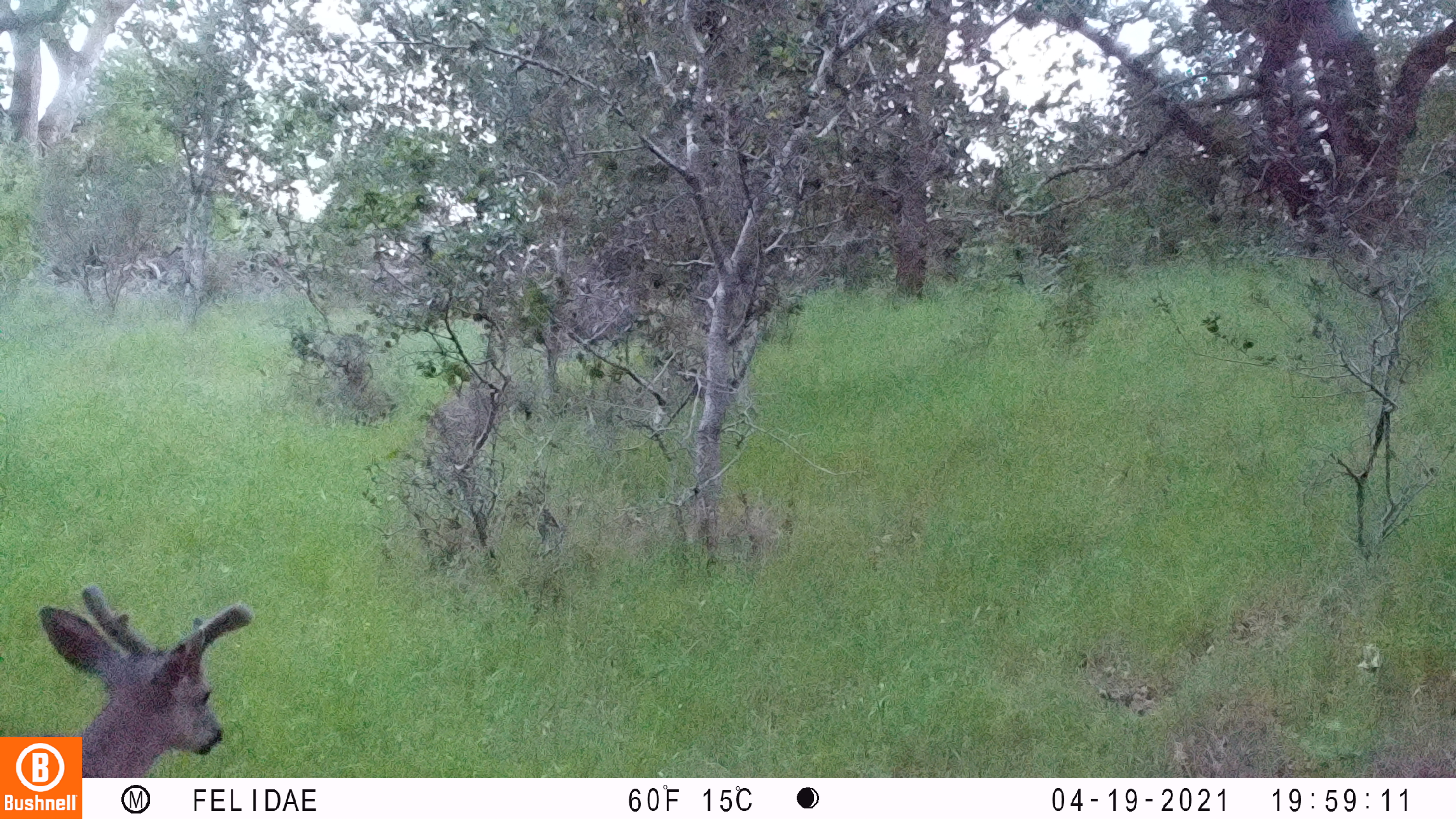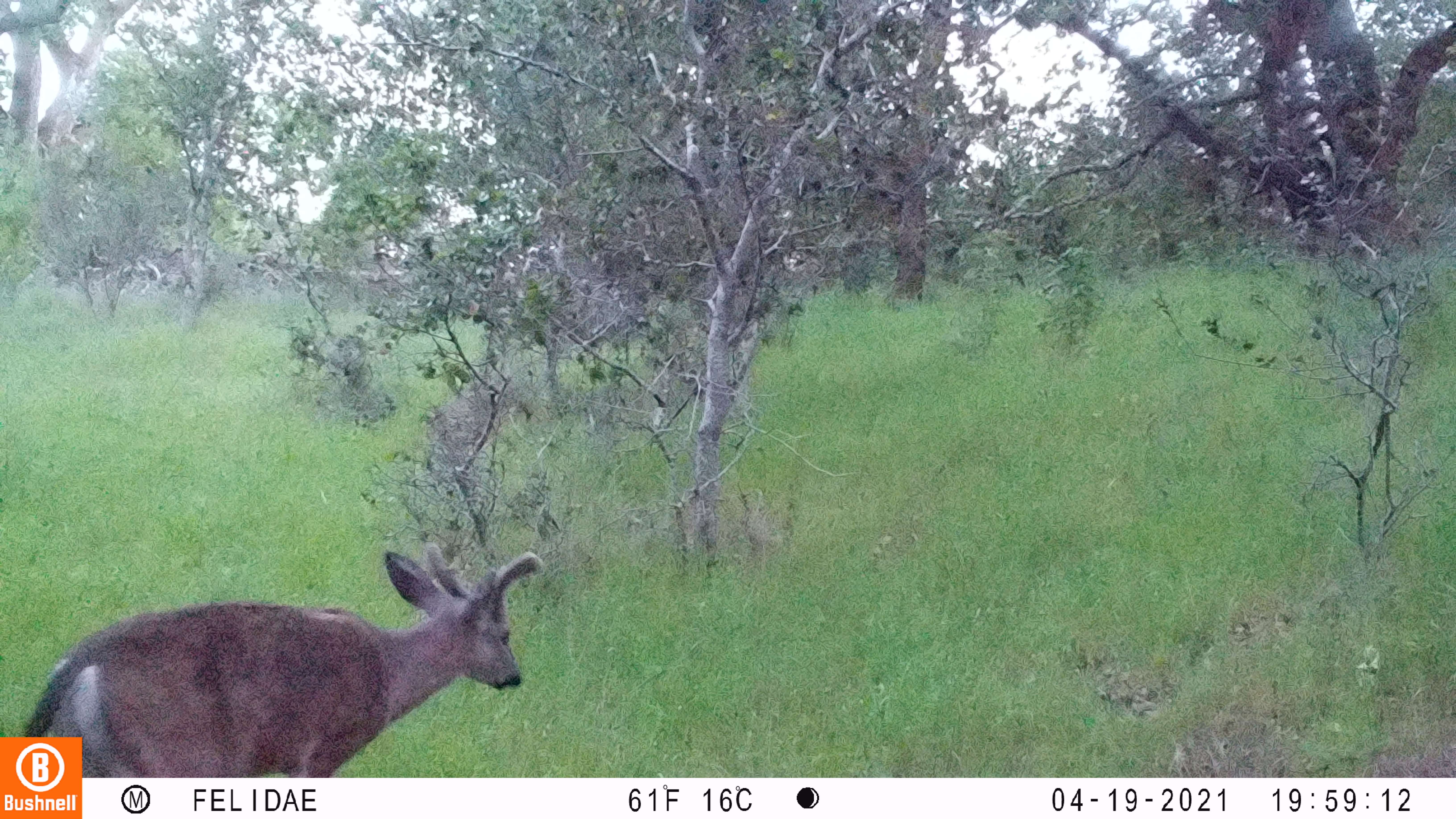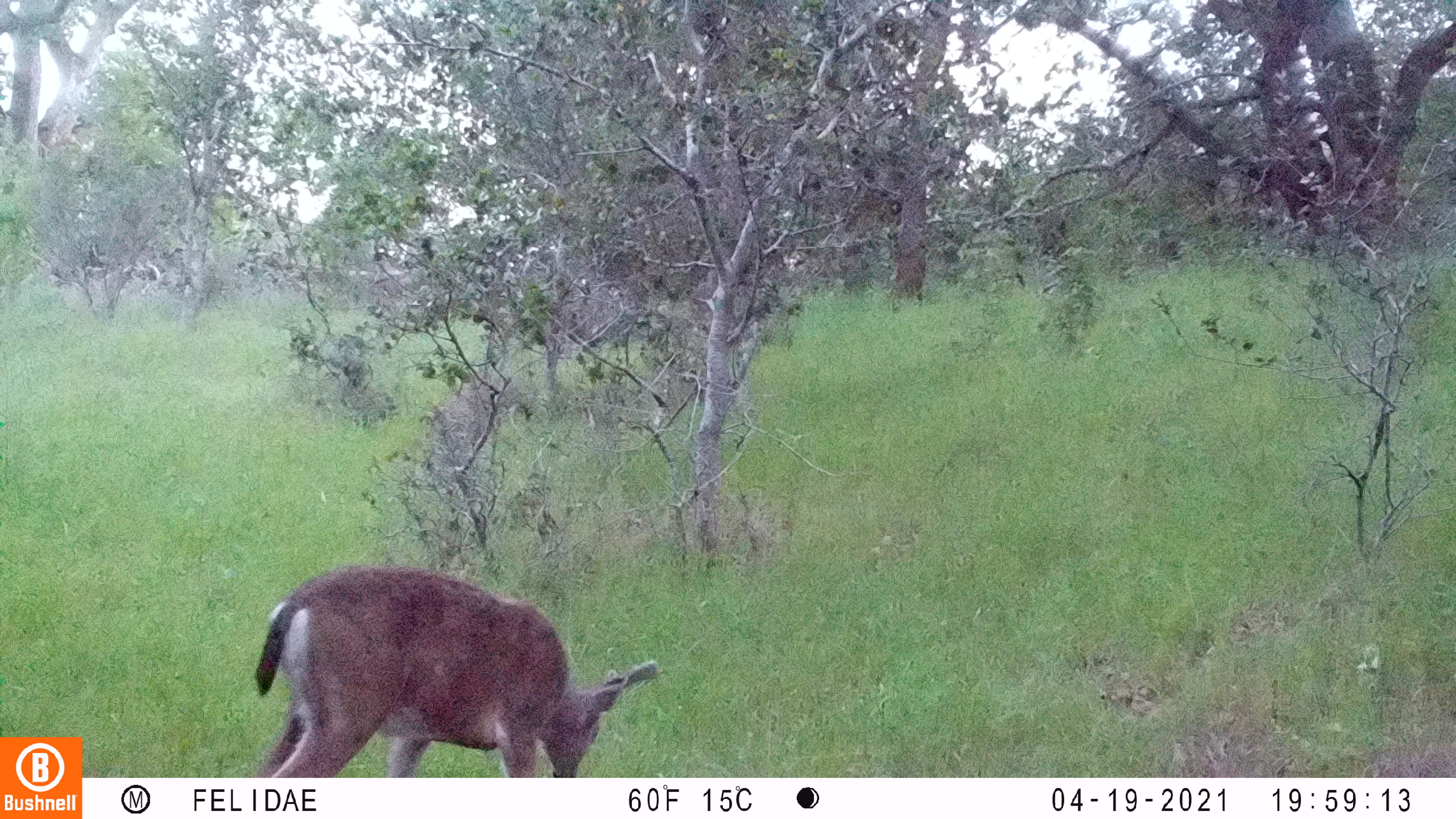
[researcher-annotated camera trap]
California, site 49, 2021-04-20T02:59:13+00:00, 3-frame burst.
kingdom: Animalia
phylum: Chordata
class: Mammalia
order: Artiodactyla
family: Cervidae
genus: Odocoileus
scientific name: Odocoileus hemionus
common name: mule deer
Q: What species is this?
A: Mule deer (Odocoileus hemionus).